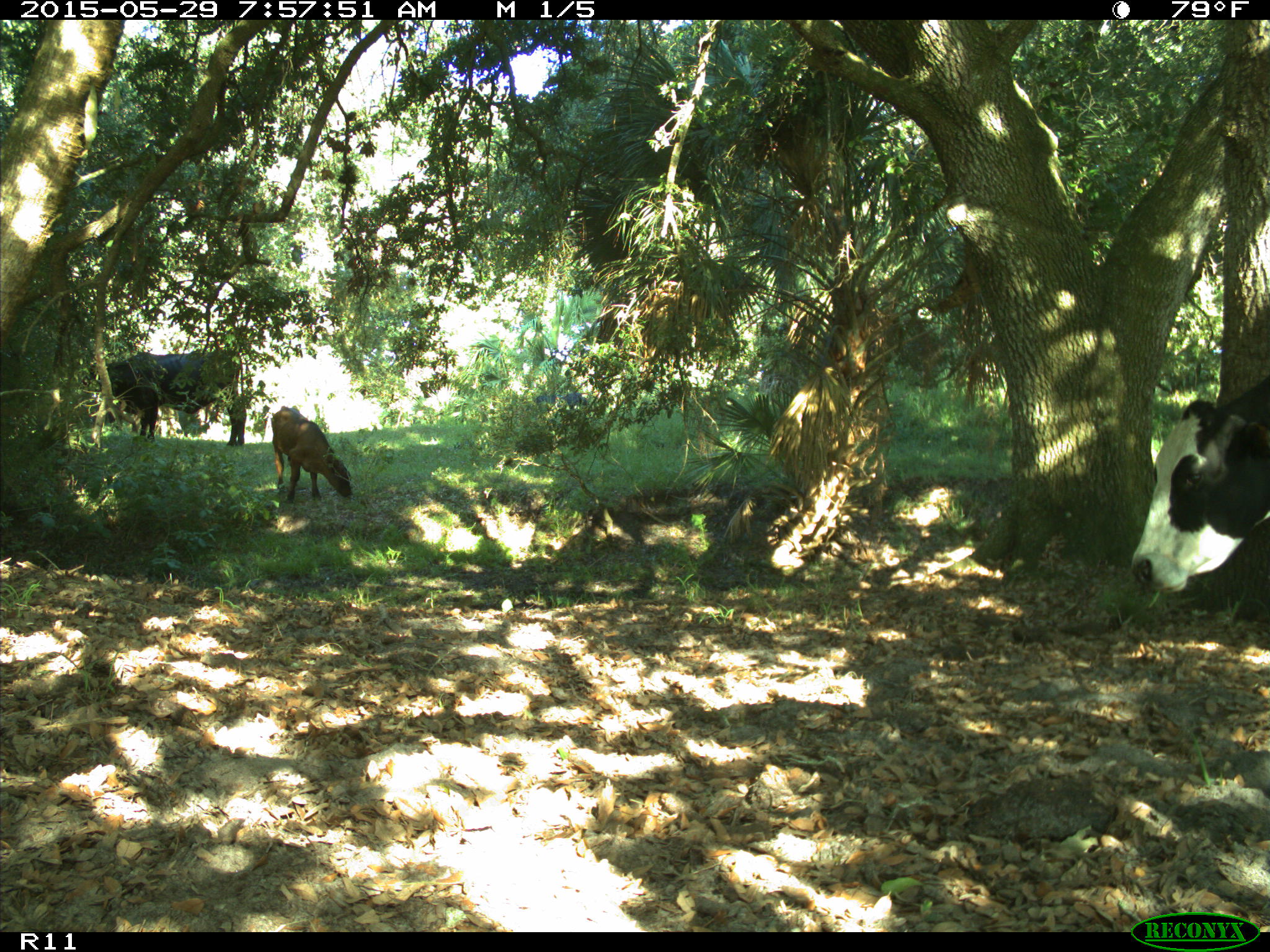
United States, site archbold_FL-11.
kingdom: Animalia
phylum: Chordata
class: Mammalia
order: Artiodactyla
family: Bovidae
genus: Bos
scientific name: Bos taurus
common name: domestic cow